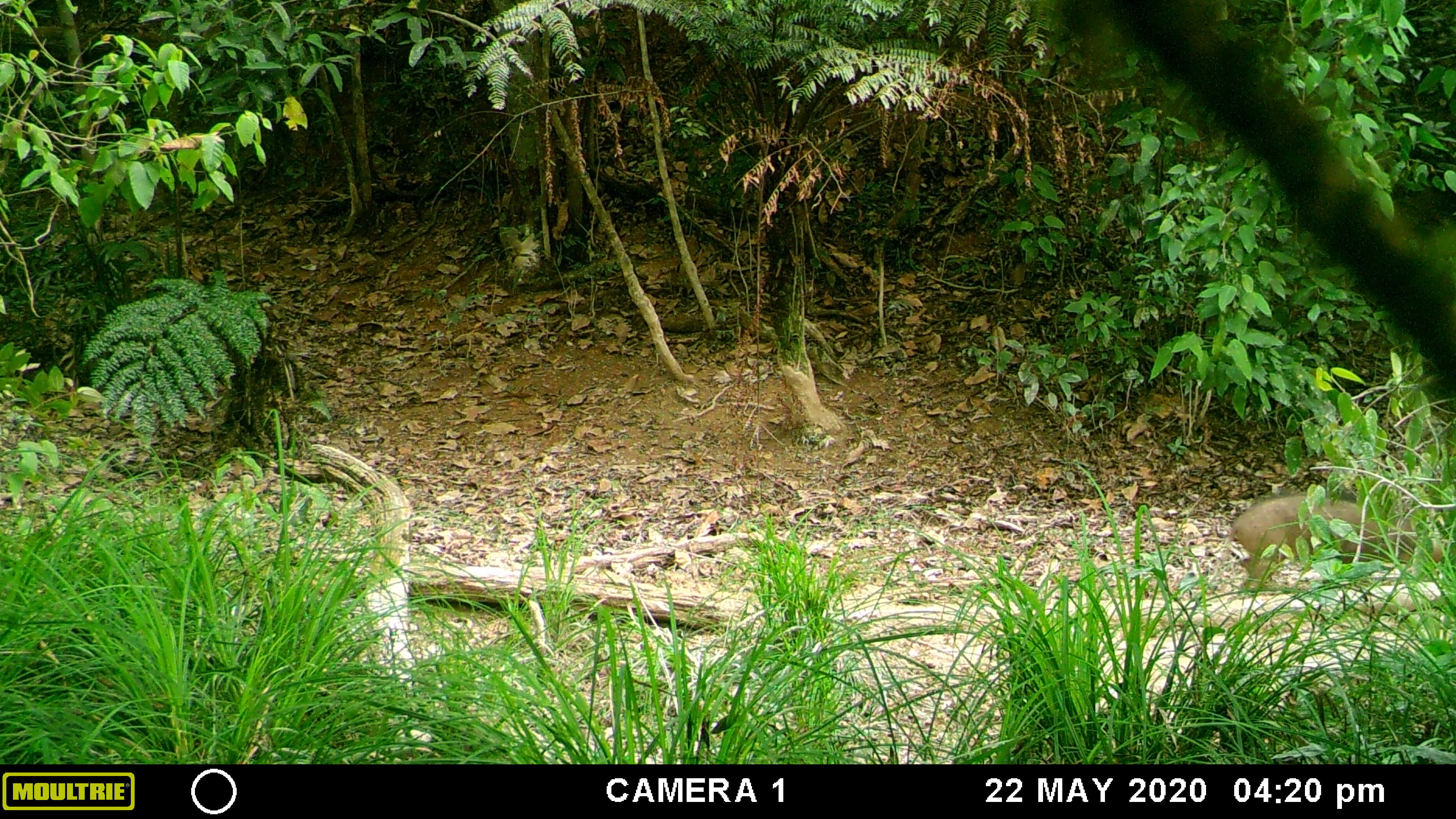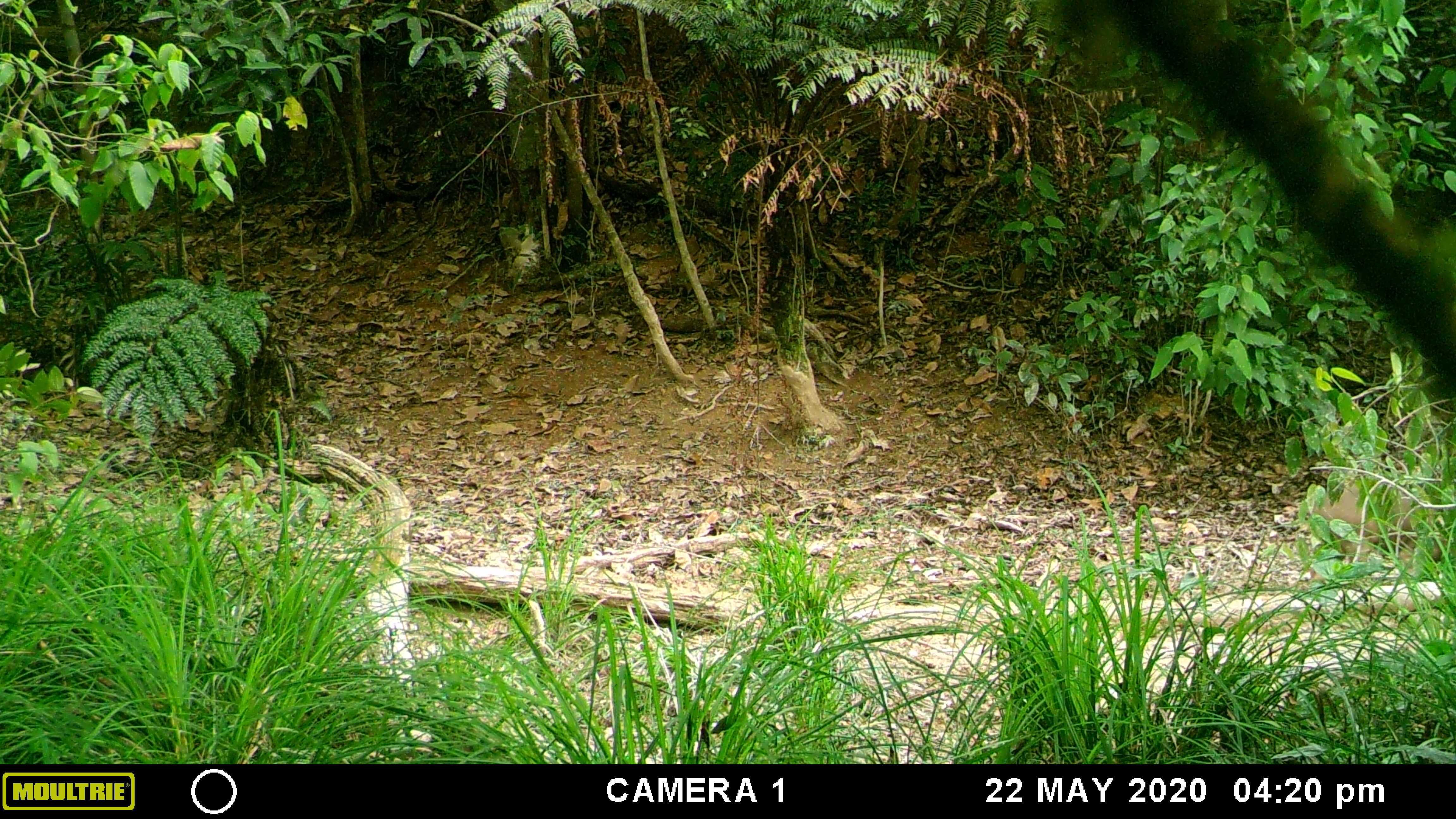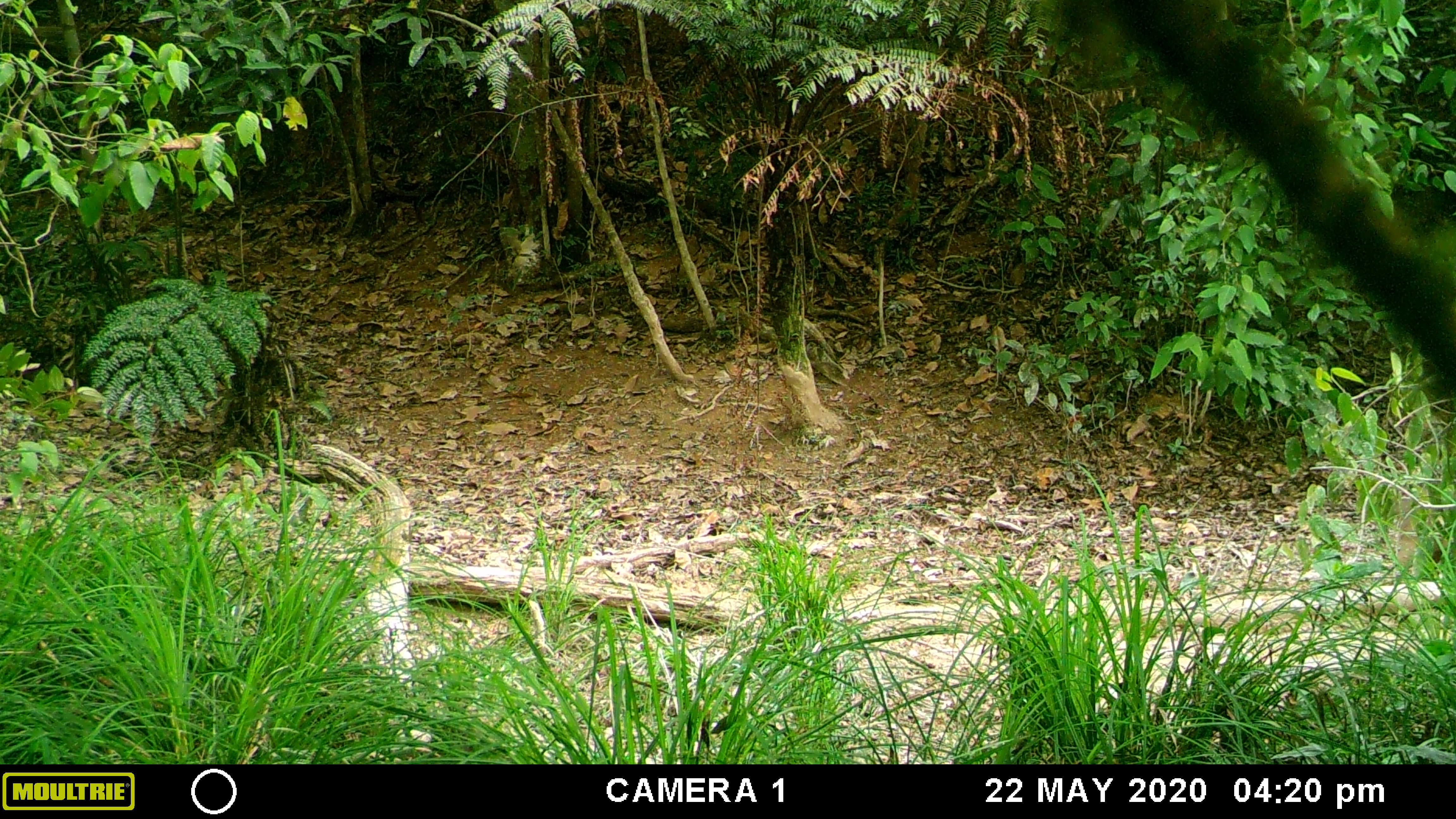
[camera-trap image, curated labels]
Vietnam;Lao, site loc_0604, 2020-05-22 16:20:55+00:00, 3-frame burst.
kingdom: Animalia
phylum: Chordata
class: Mammalia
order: Artiodactyla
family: Suidae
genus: Sus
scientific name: Sus scrofa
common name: eurasian wild pig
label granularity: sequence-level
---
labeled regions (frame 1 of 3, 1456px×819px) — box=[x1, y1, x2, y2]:
eurasian wild pig: box=[1221, 493, 1443, 596]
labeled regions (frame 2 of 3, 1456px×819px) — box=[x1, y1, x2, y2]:
eurasian wild pig: box=[1301, 471, 1447, 574]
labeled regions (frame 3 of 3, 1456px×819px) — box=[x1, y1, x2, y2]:
eurasian wild pig: box=[1396, 487, 1447, 573]